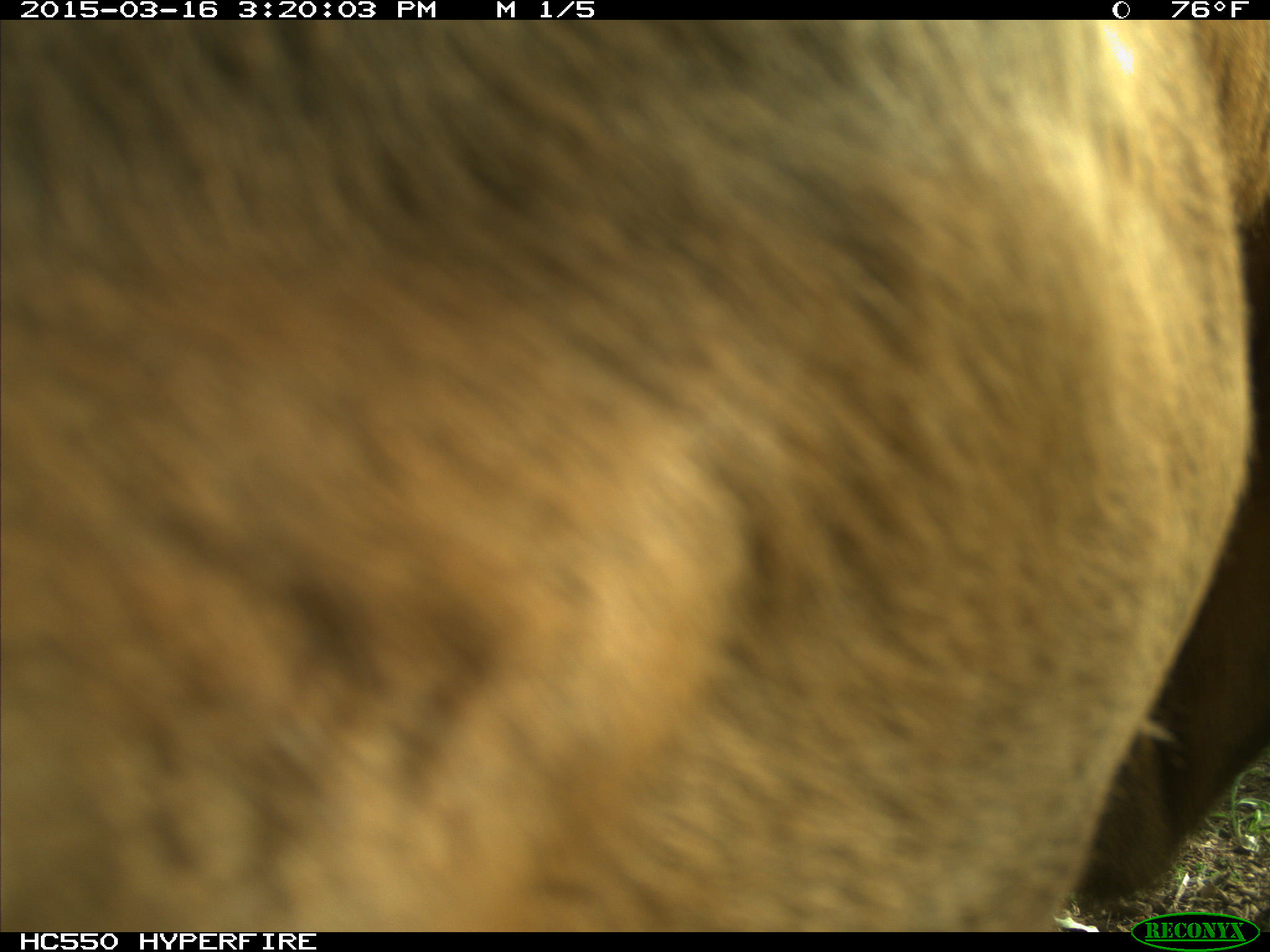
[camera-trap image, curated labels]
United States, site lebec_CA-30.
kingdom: Animalia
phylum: Chordata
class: Mammalia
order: Artiodactyla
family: Bovidae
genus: Bos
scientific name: Bos taurus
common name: domestic cow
Bos taurus (domestic cow).